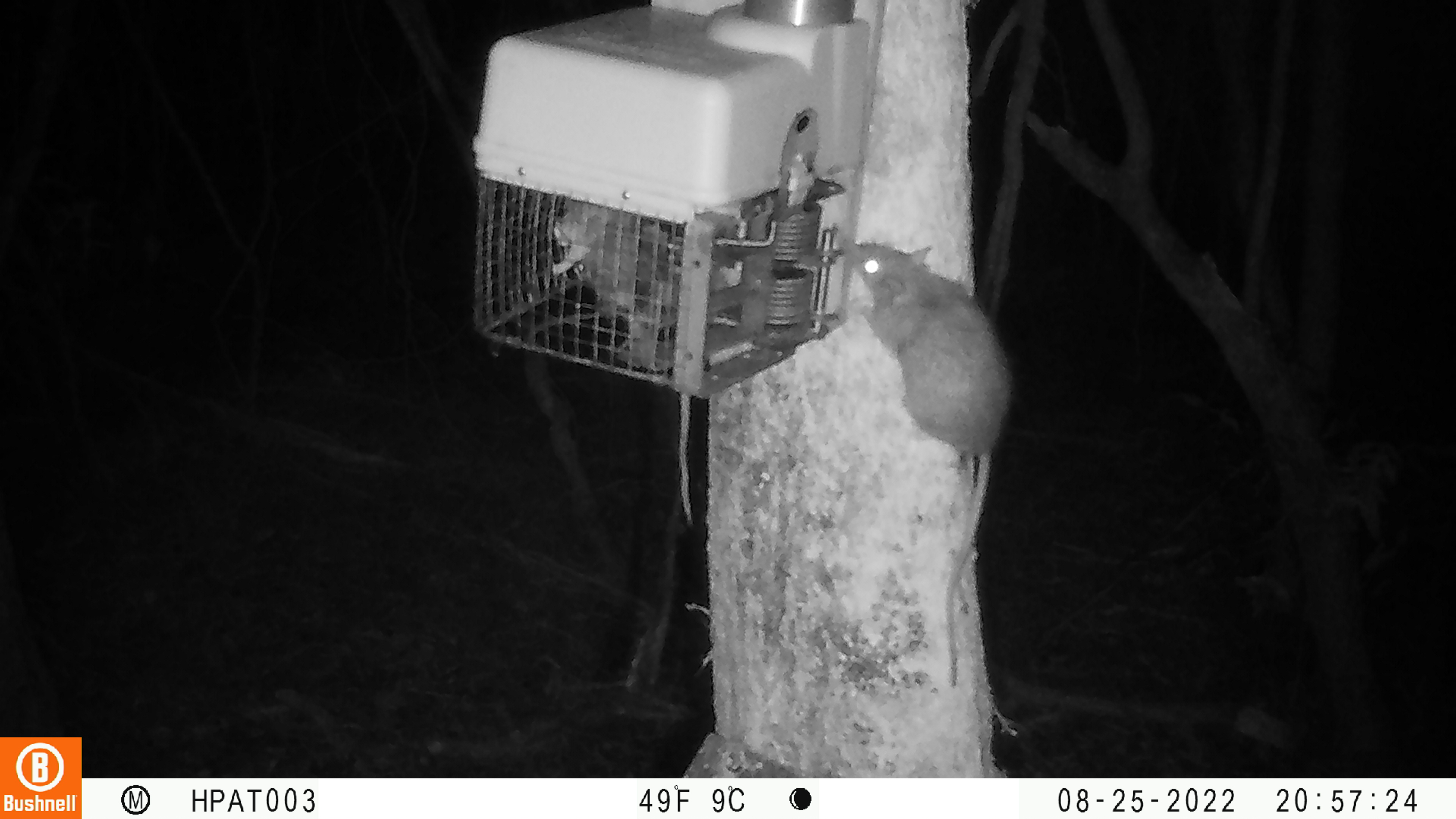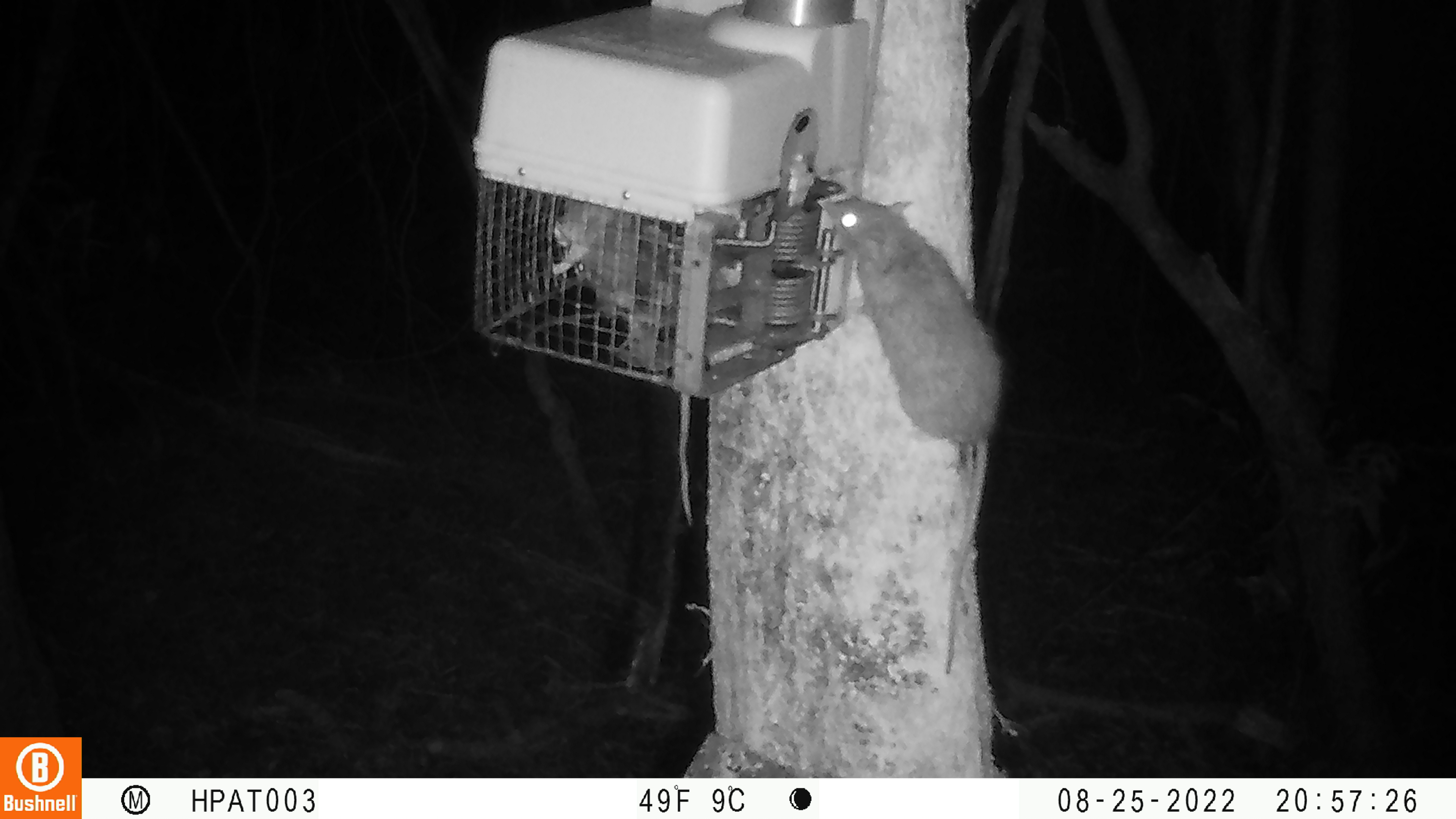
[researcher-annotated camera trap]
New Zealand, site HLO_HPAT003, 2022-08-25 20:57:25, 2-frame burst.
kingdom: Animalia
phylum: Chordata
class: Mammalia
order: Rodentia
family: Muridae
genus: Rattus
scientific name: Rattus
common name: rat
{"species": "rat (Rattus)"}